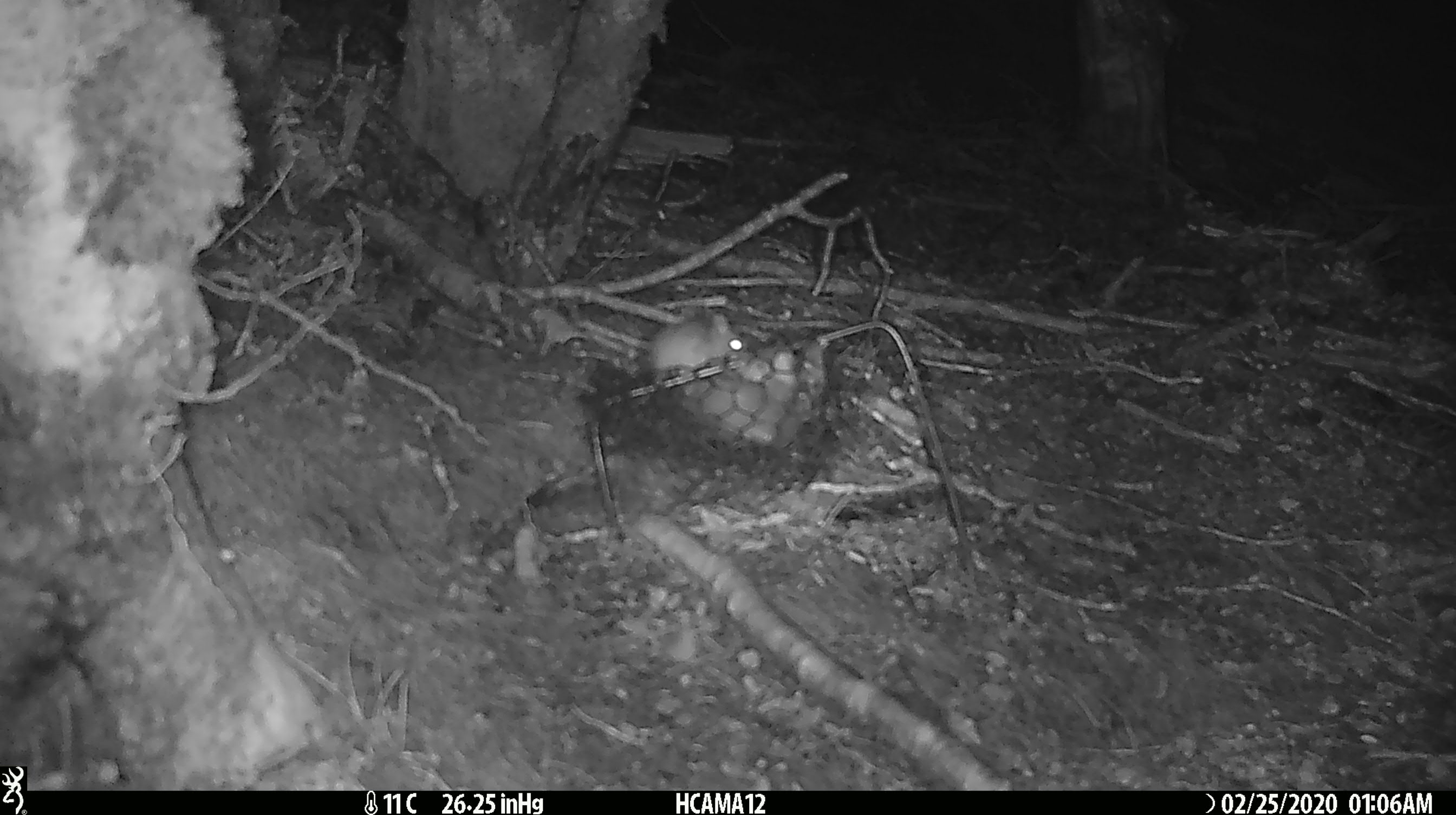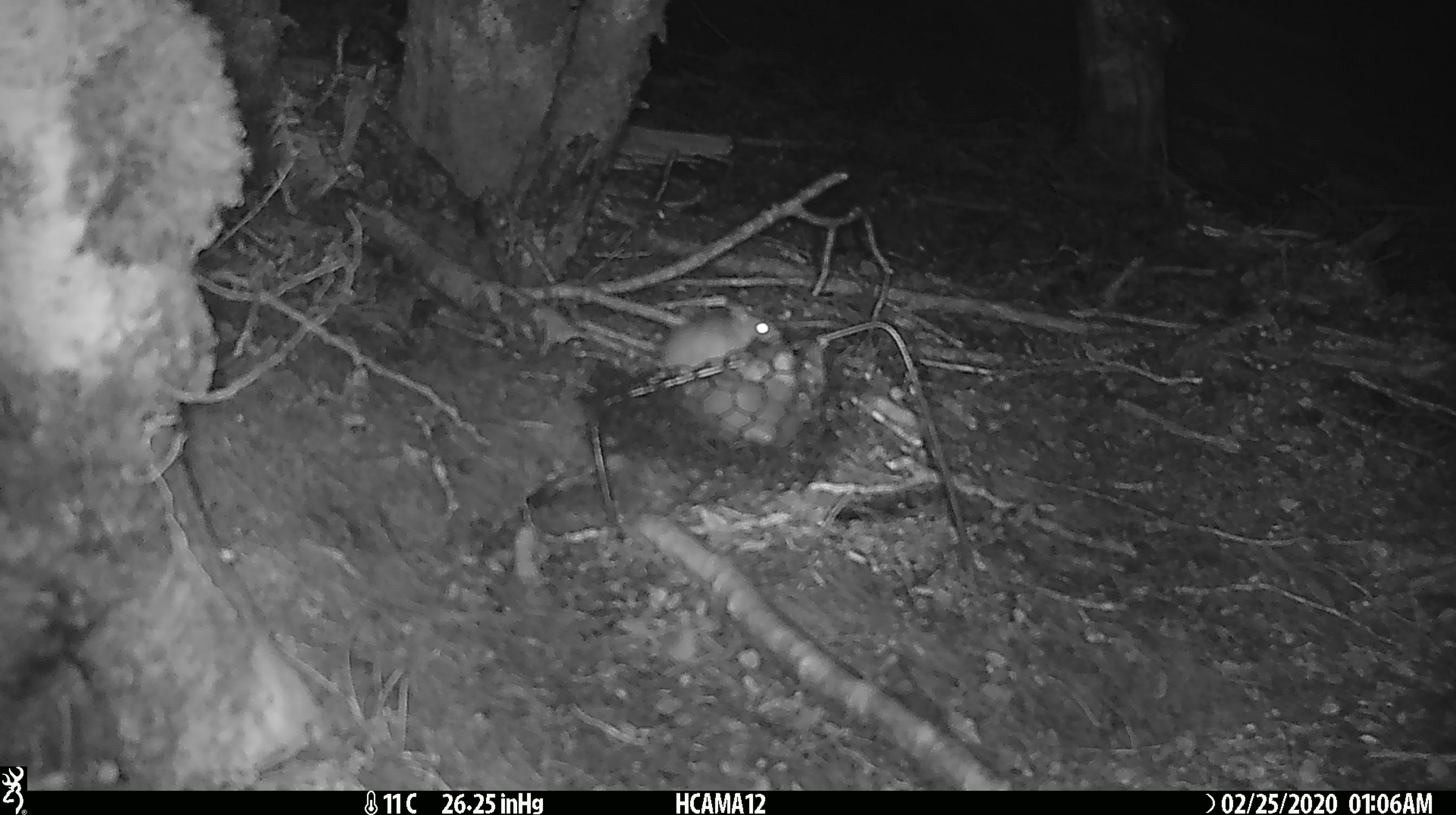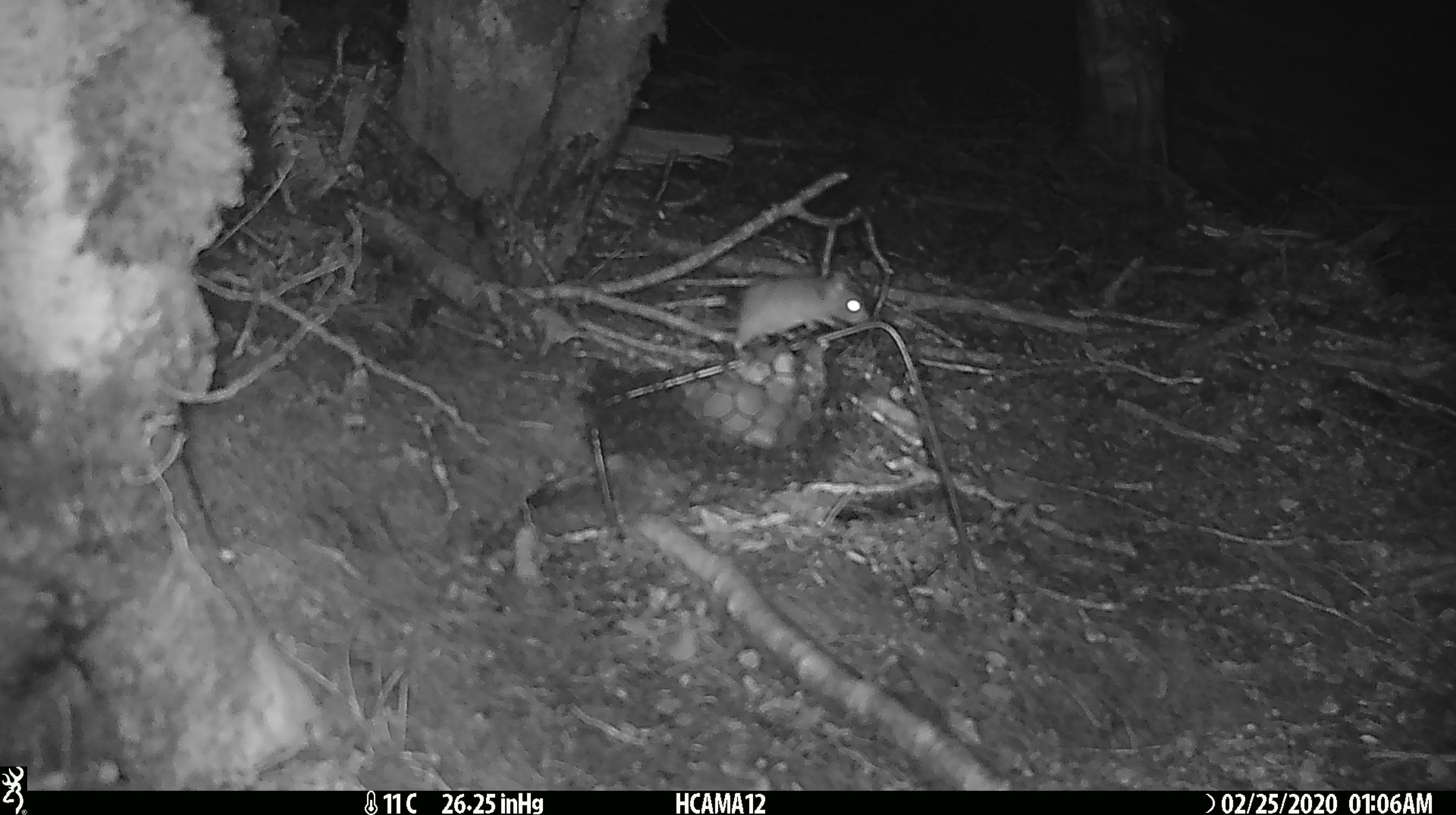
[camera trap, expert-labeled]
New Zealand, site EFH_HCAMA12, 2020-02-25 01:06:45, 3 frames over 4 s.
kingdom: Animalia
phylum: Chordata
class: Mammalia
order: Rodentia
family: Muridae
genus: Mus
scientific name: Mus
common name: mouse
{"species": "mouse (Mus)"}